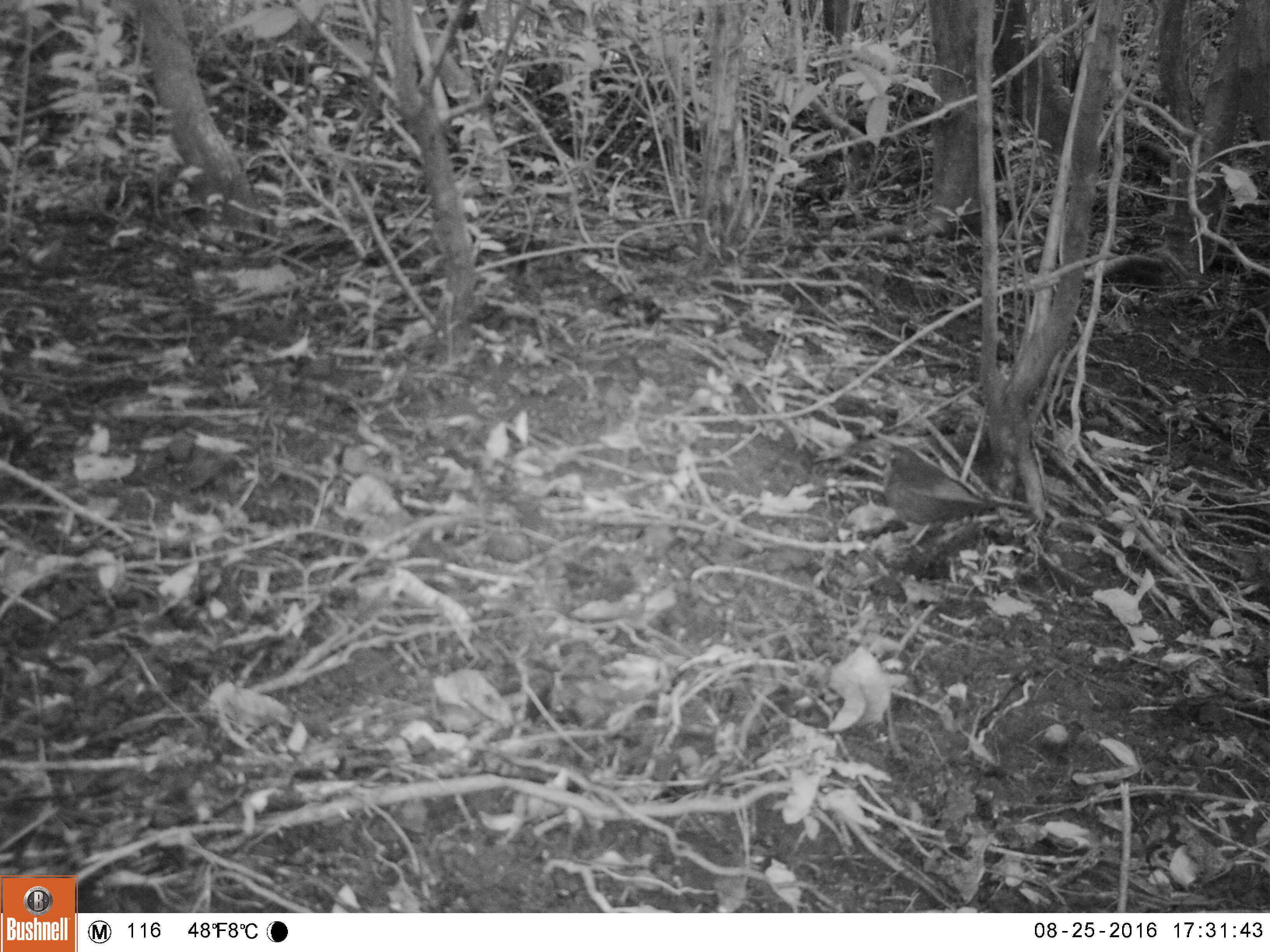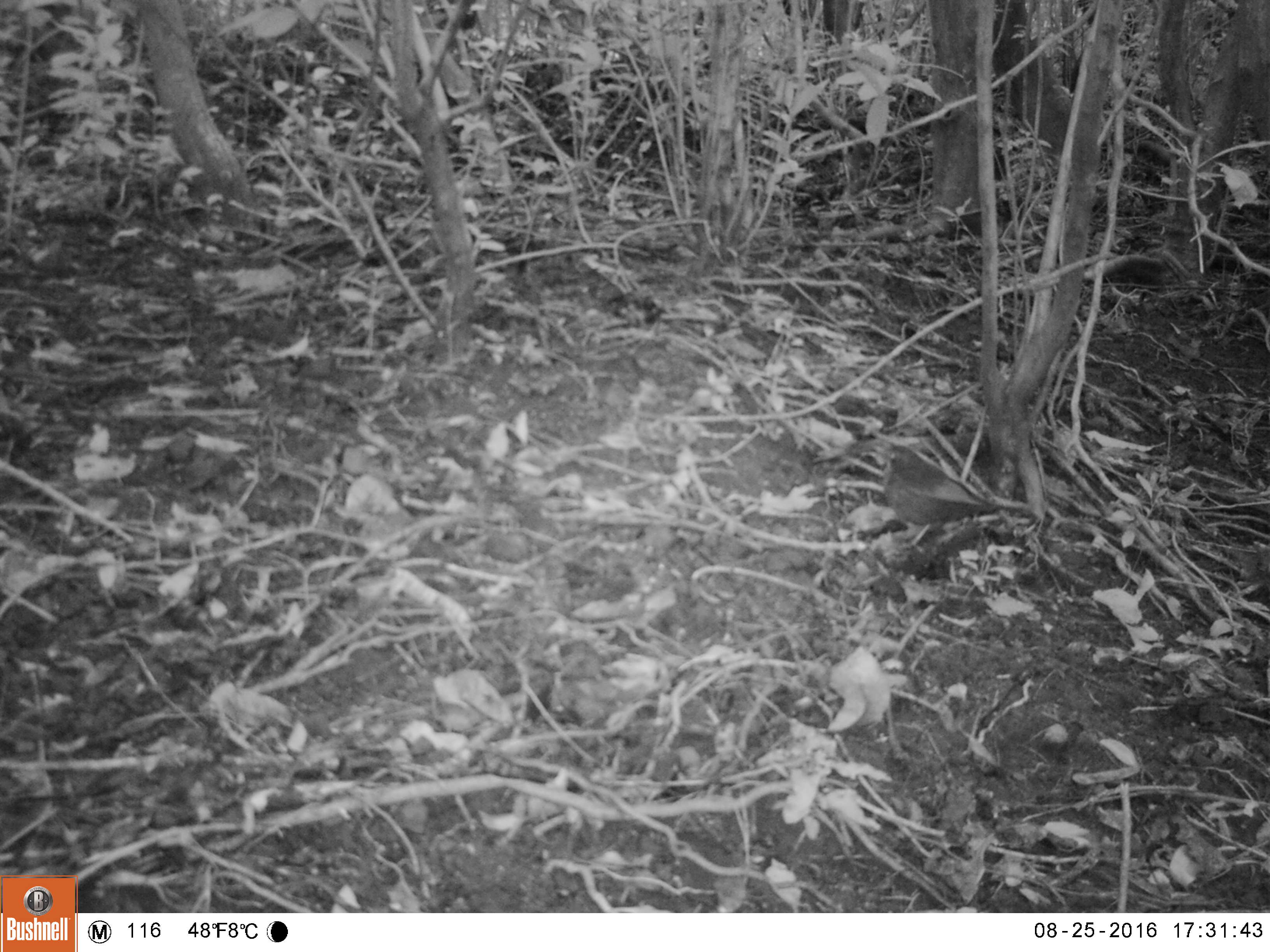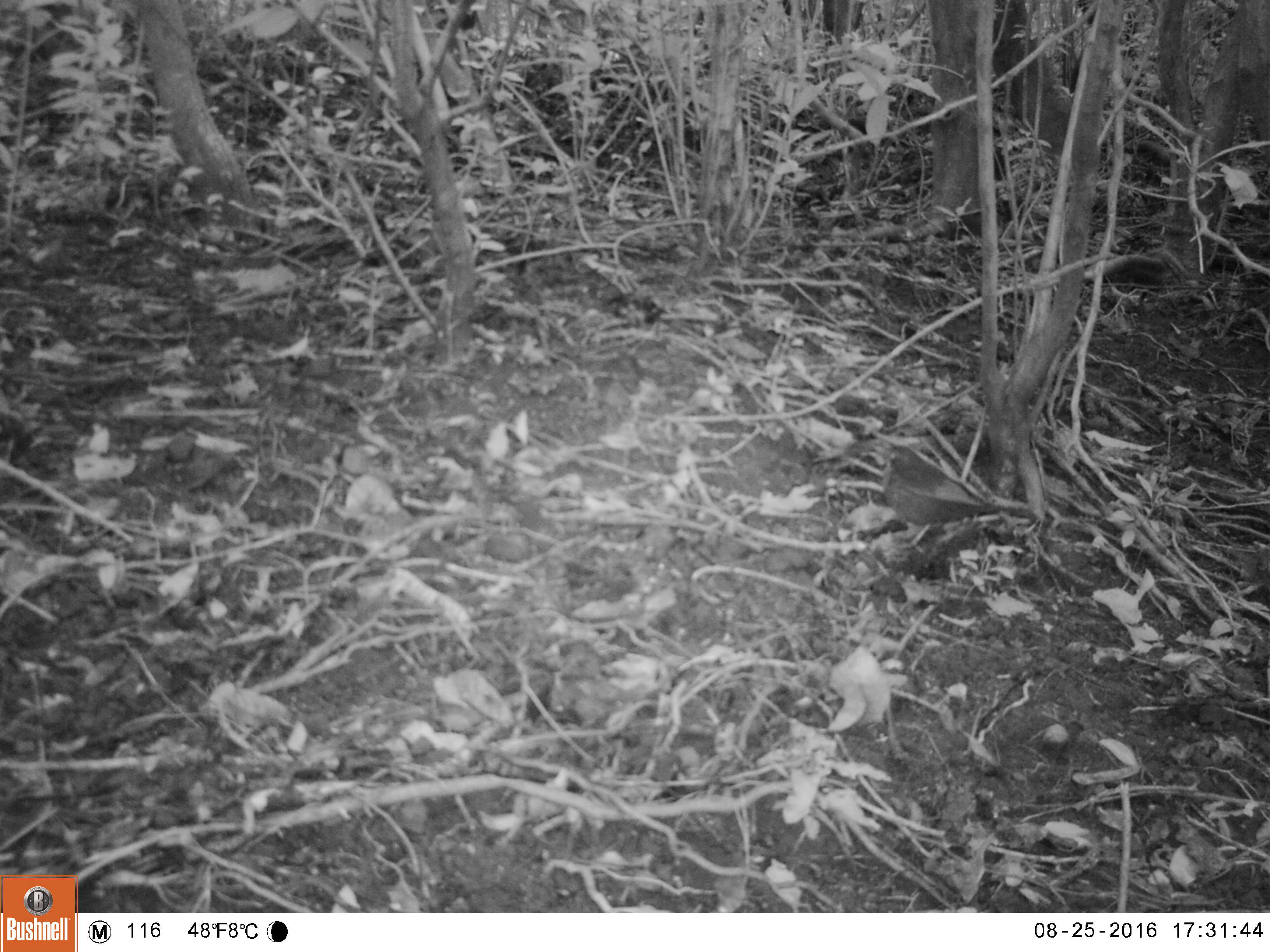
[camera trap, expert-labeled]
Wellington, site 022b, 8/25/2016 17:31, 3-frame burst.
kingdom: Animalia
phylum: Chordata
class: Aves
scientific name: Aves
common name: bird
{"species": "bird (Aves)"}